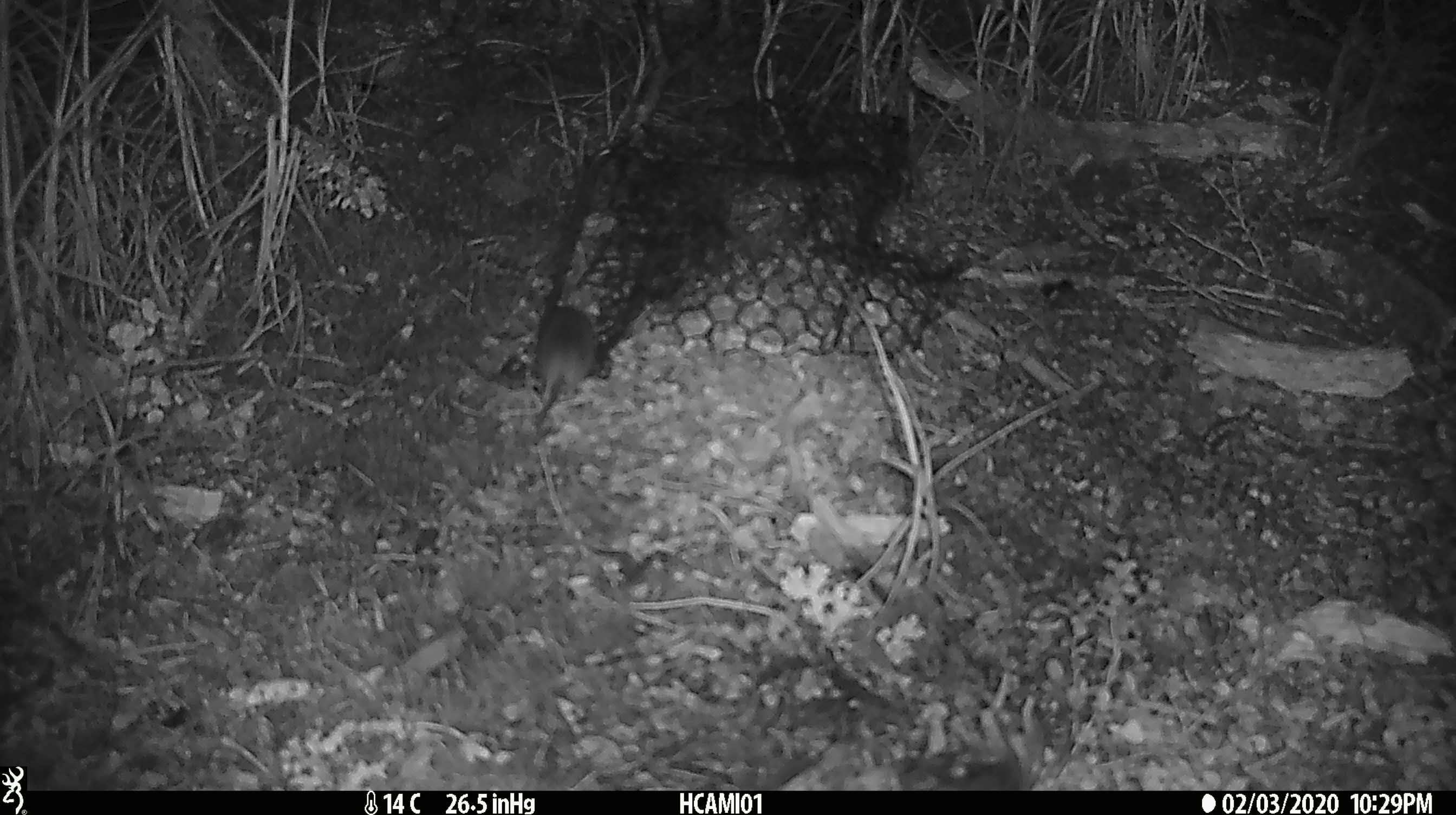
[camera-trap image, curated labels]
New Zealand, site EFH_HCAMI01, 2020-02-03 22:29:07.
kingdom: Animalia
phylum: Chordata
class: Mammalia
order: Rodentia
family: Muridae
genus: Mus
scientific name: Mus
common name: mouse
Mouse (Mus).